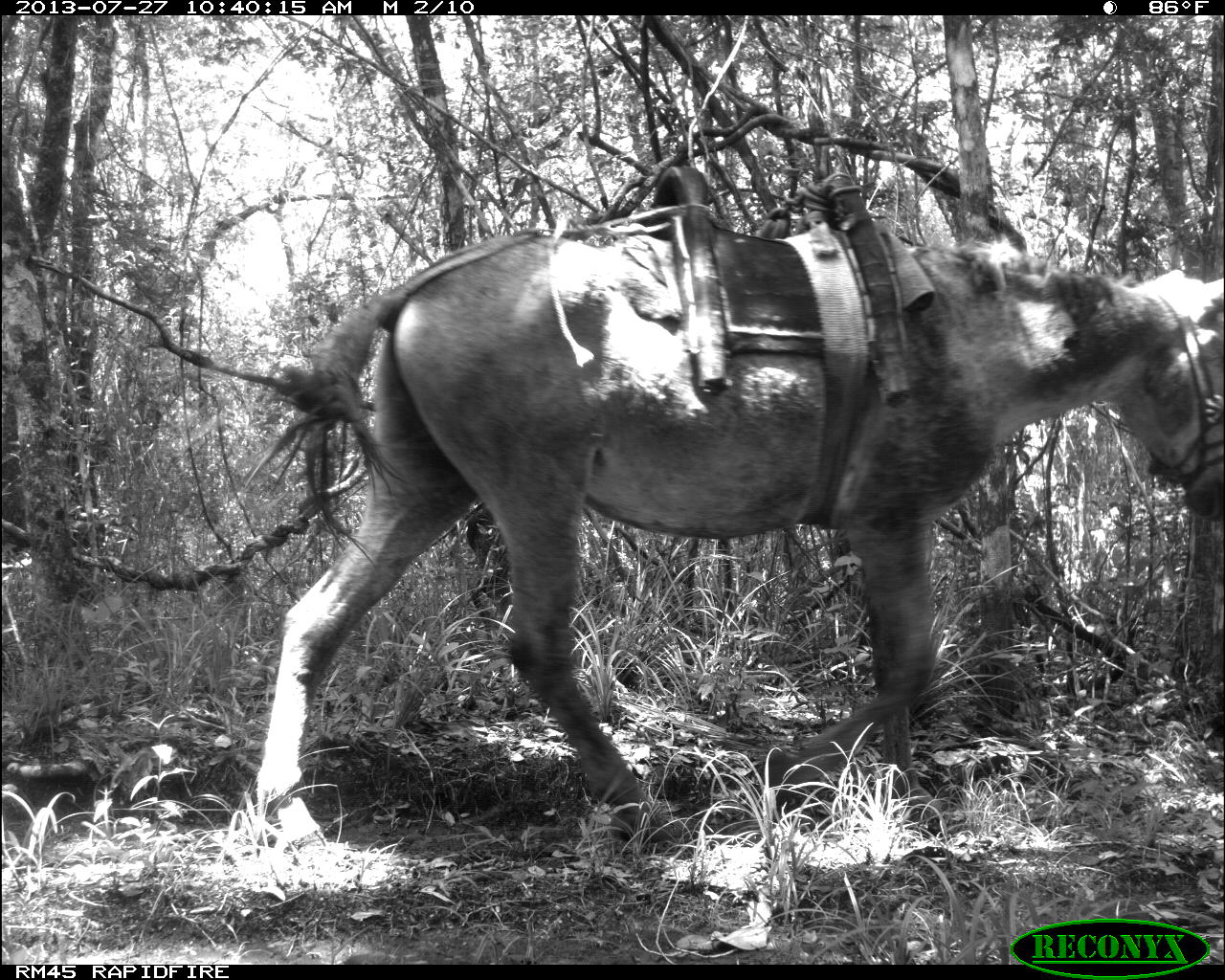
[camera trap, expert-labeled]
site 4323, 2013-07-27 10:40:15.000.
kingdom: Animalia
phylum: Chordata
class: Mammalia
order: Perissodactyla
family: Equidae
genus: Equus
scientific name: Equus ferus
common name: wild horse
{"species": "Equus ferus (wild horse)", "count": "2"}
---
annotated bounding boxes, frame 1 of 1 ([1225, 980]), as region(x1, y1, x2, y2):
equus ferus: region(254, 213, 1225, 850)